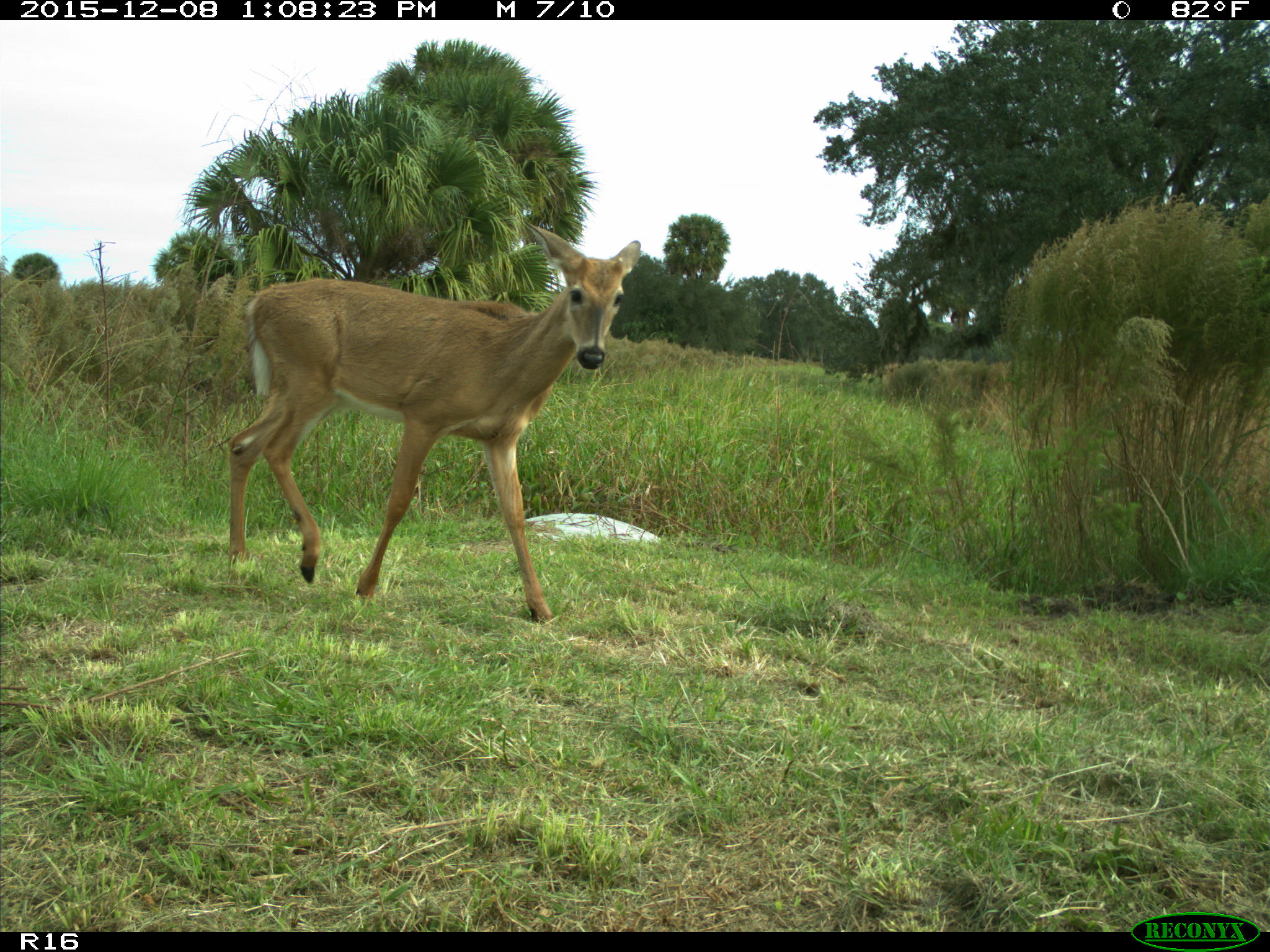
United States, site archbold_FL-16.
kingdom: Animalia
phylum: Chordata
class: Mammalia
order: Artiodactyla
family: Cervidae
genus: Odocoileus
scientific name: Odocoileus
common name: deer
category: unidentified deer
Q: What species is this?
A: Unidentified deer (deer) (Odocoileus).